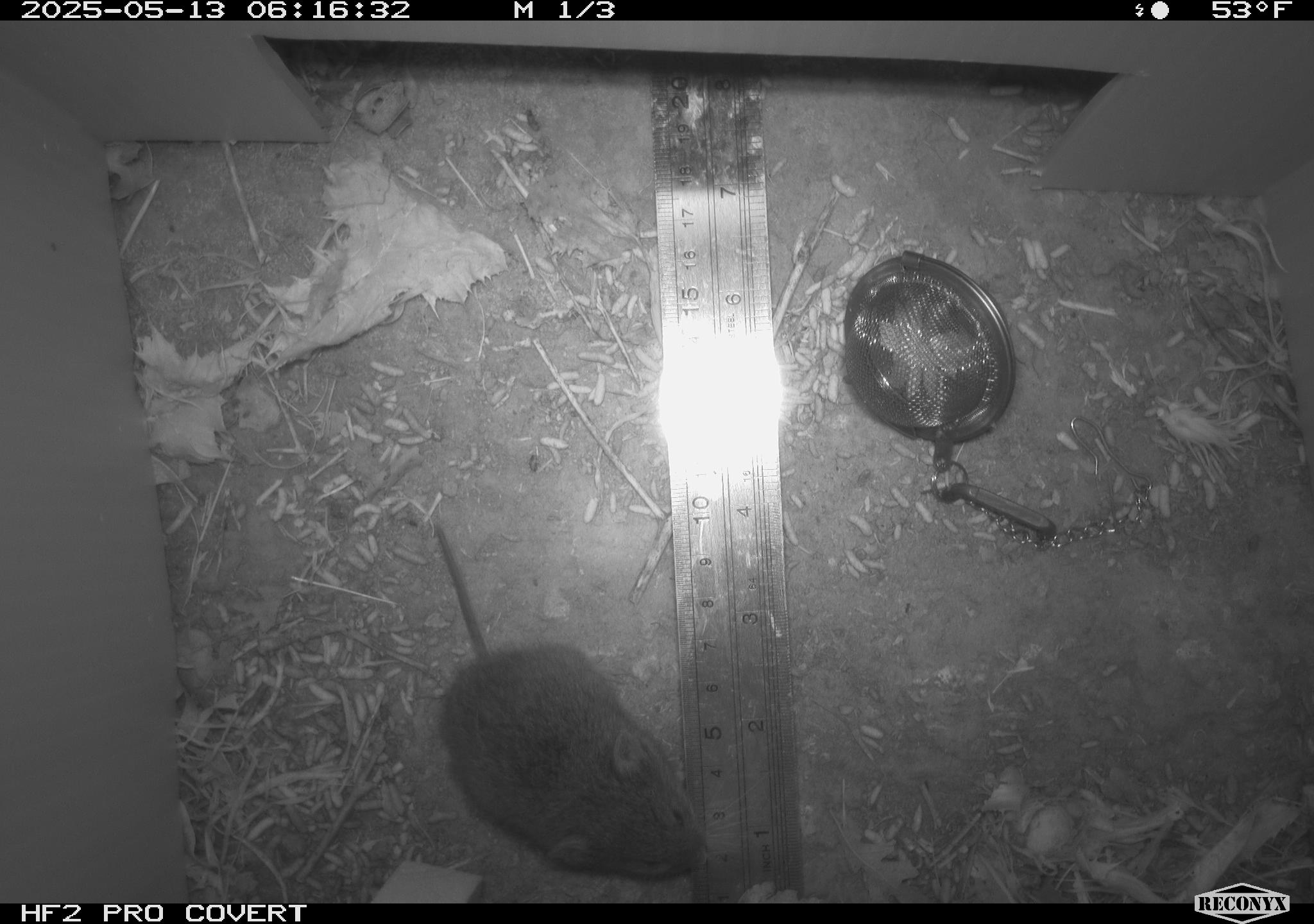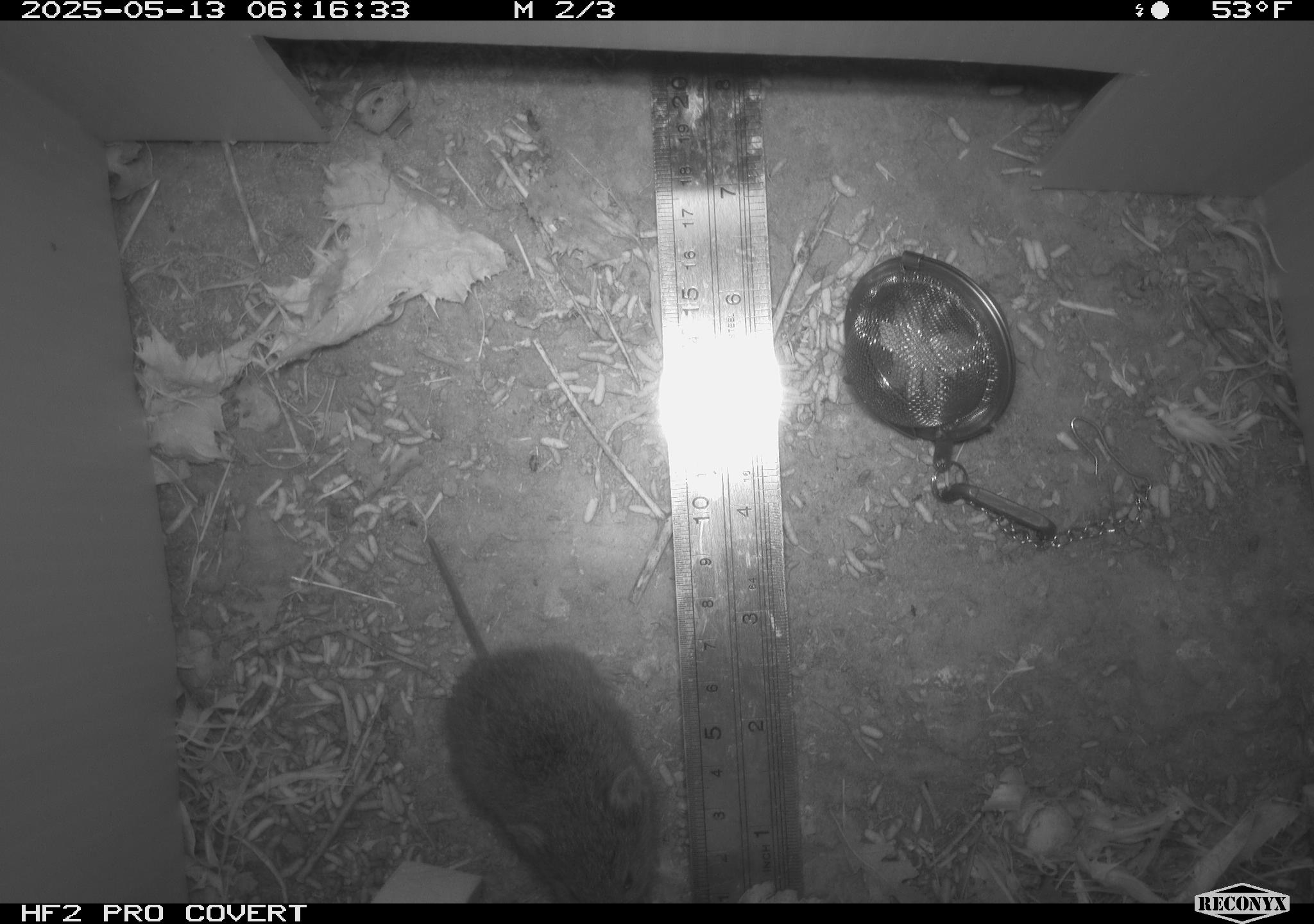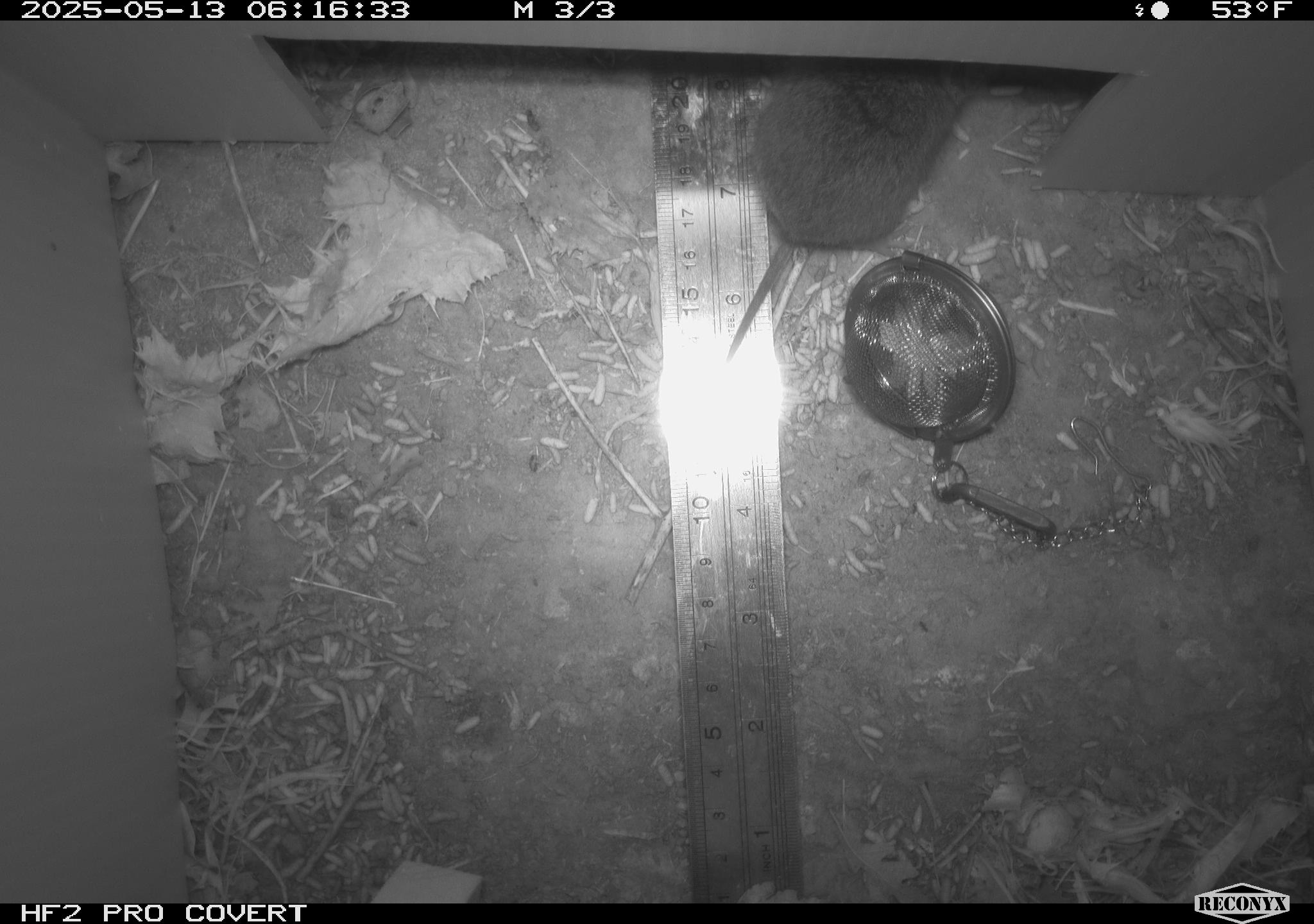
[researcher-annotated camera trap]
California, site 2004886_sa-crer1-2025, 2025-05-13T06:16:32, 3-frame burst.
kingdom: Animalia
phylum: Chordata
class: Mammalia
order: Rodentia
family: Cricetidae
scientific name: Arvicolinae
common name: voles, lemmings, and muskrats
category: arvicolinae subfamily